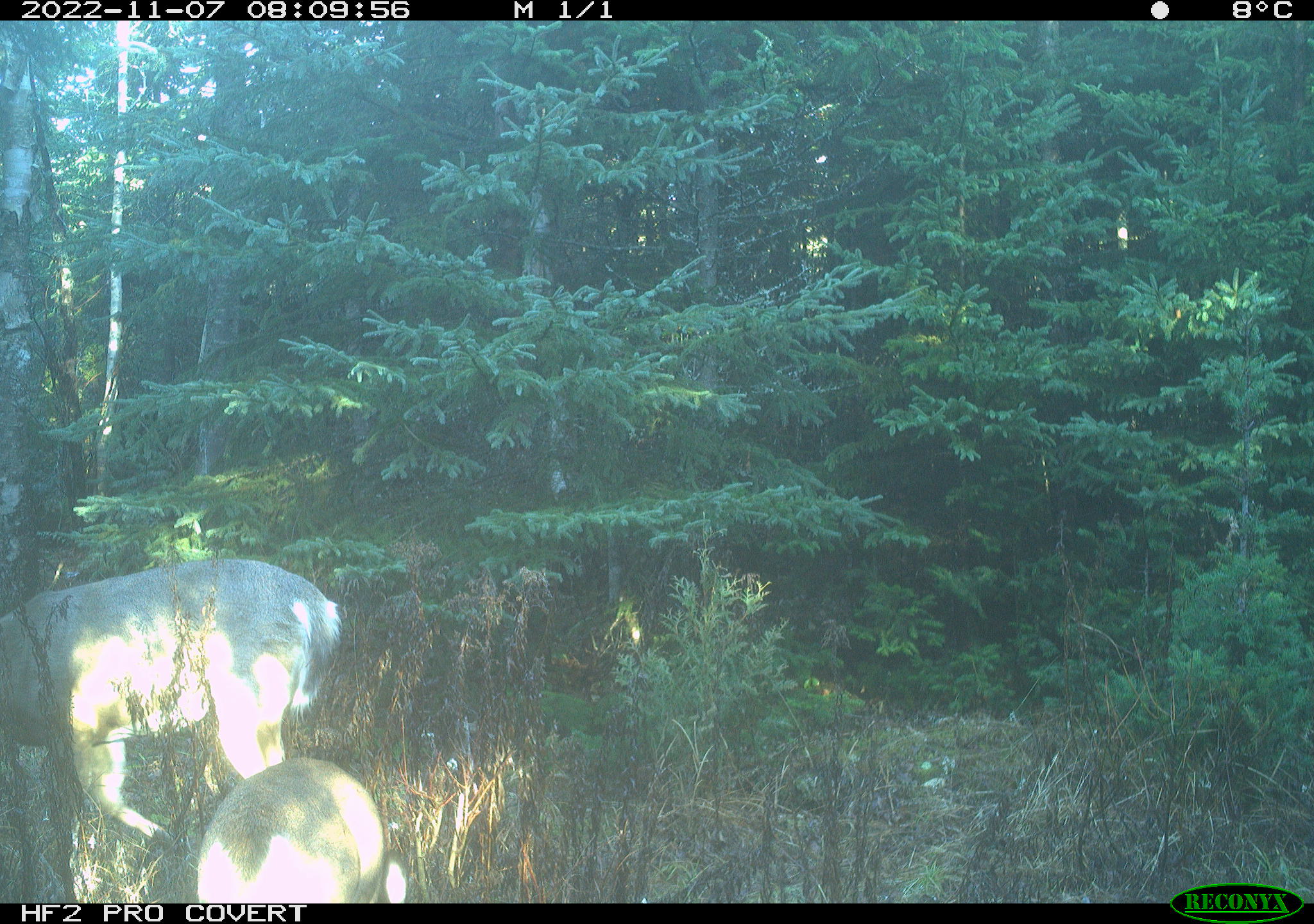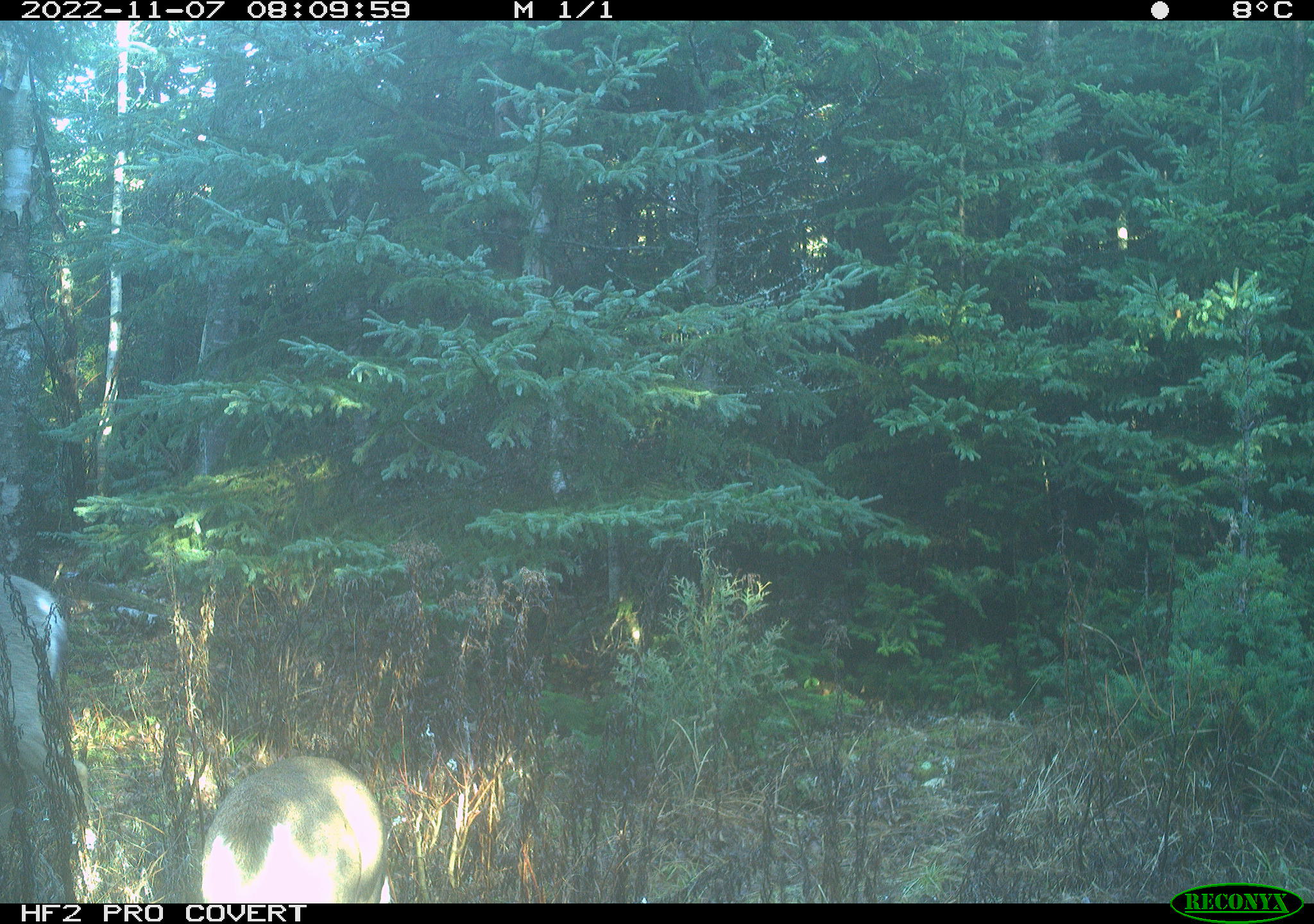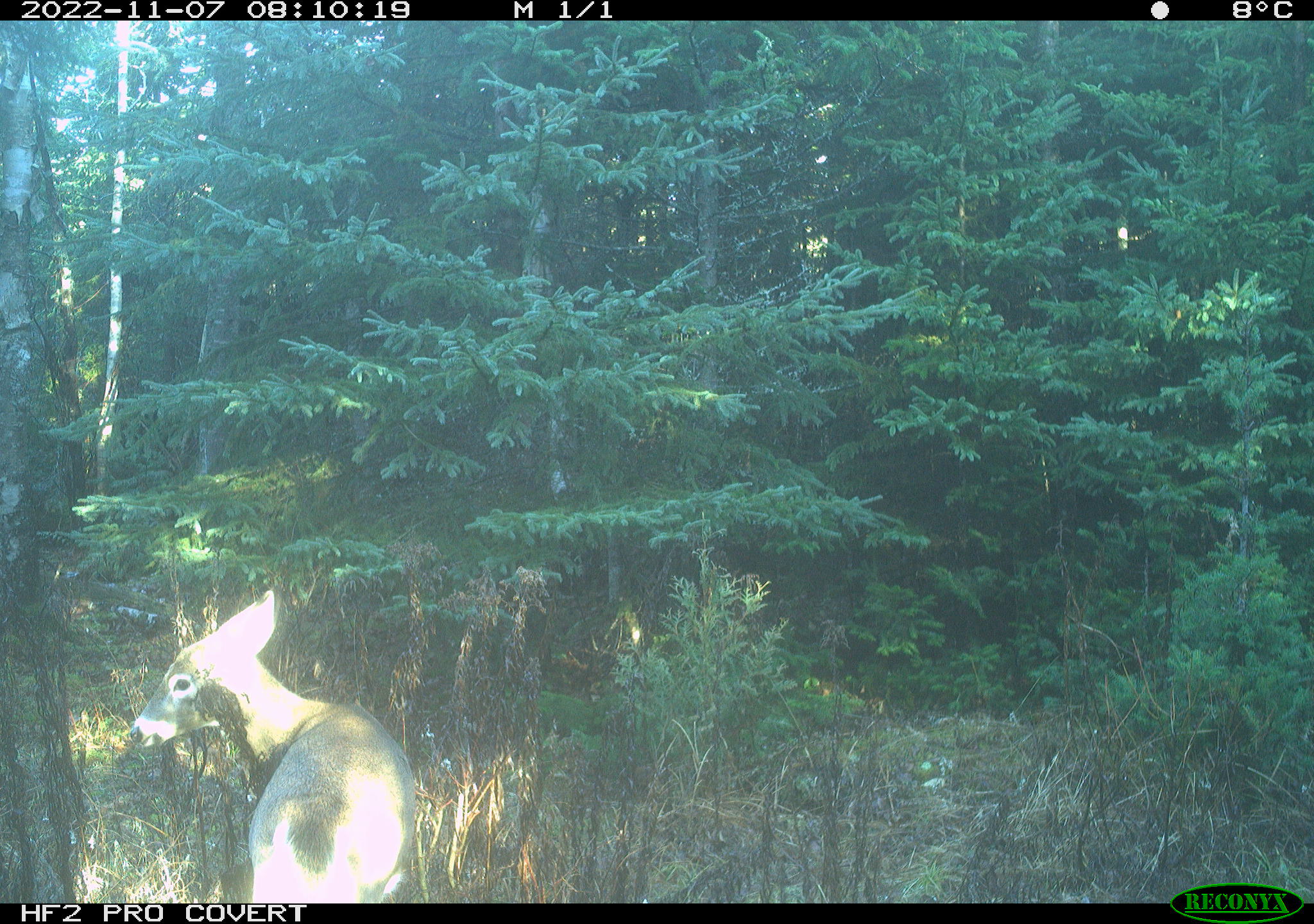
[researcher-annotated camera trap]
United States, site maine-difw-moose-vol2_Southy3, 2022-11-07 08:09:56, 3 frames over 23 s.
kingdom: Animalia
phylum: Chordata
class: Mammalia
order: Artiodactyla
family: Cervidae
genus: Odocoileus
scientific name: Odocoileus virginianus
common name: white-tailed deer